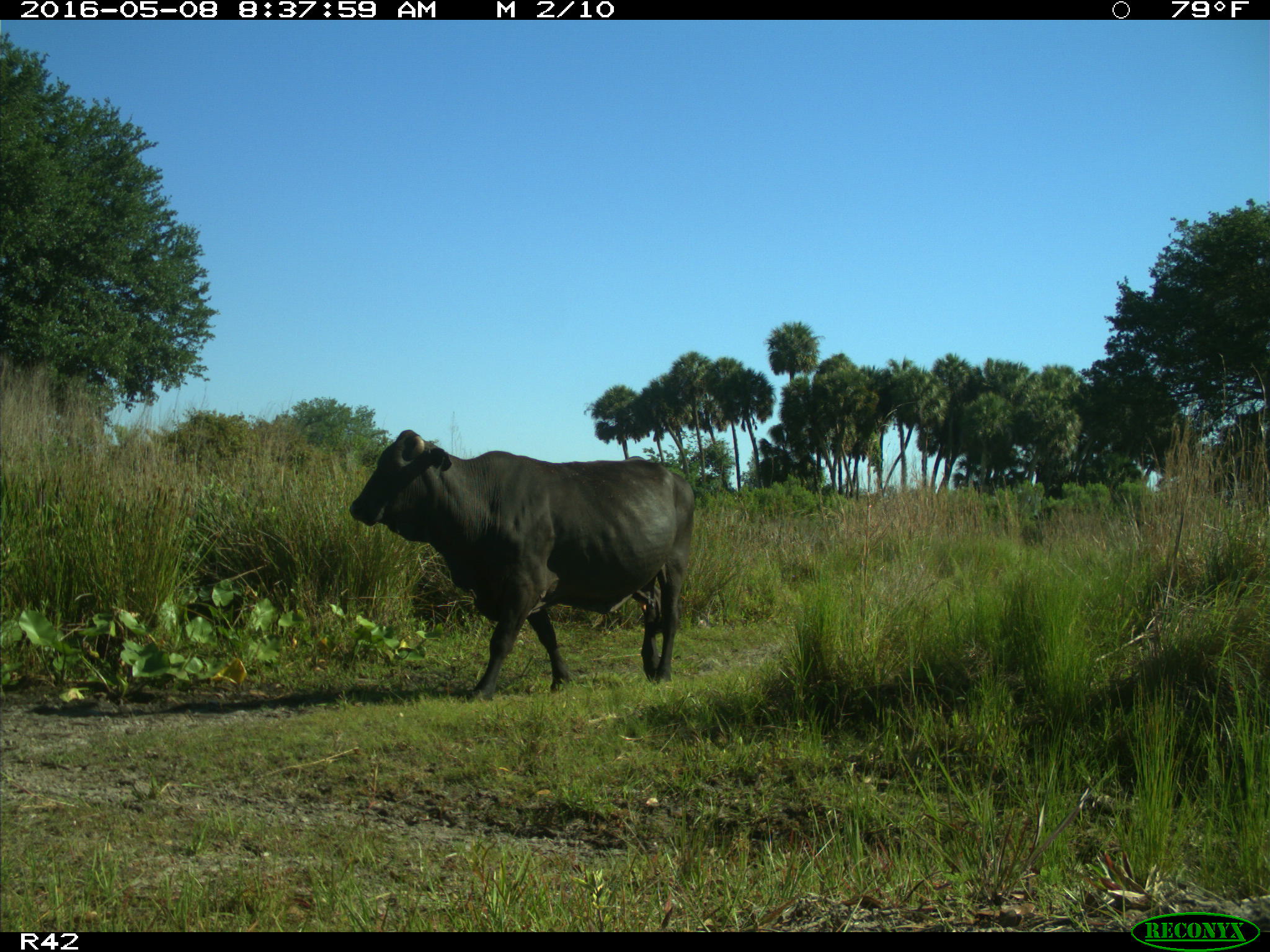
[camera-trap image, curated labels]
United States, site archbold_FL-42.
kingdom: Animalia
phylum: Chordata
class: Mammalia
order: Artiodactyla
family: Bovidae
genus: Bos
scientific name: Bos taurus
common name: domestic cow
Bos taurus (domestic cow).